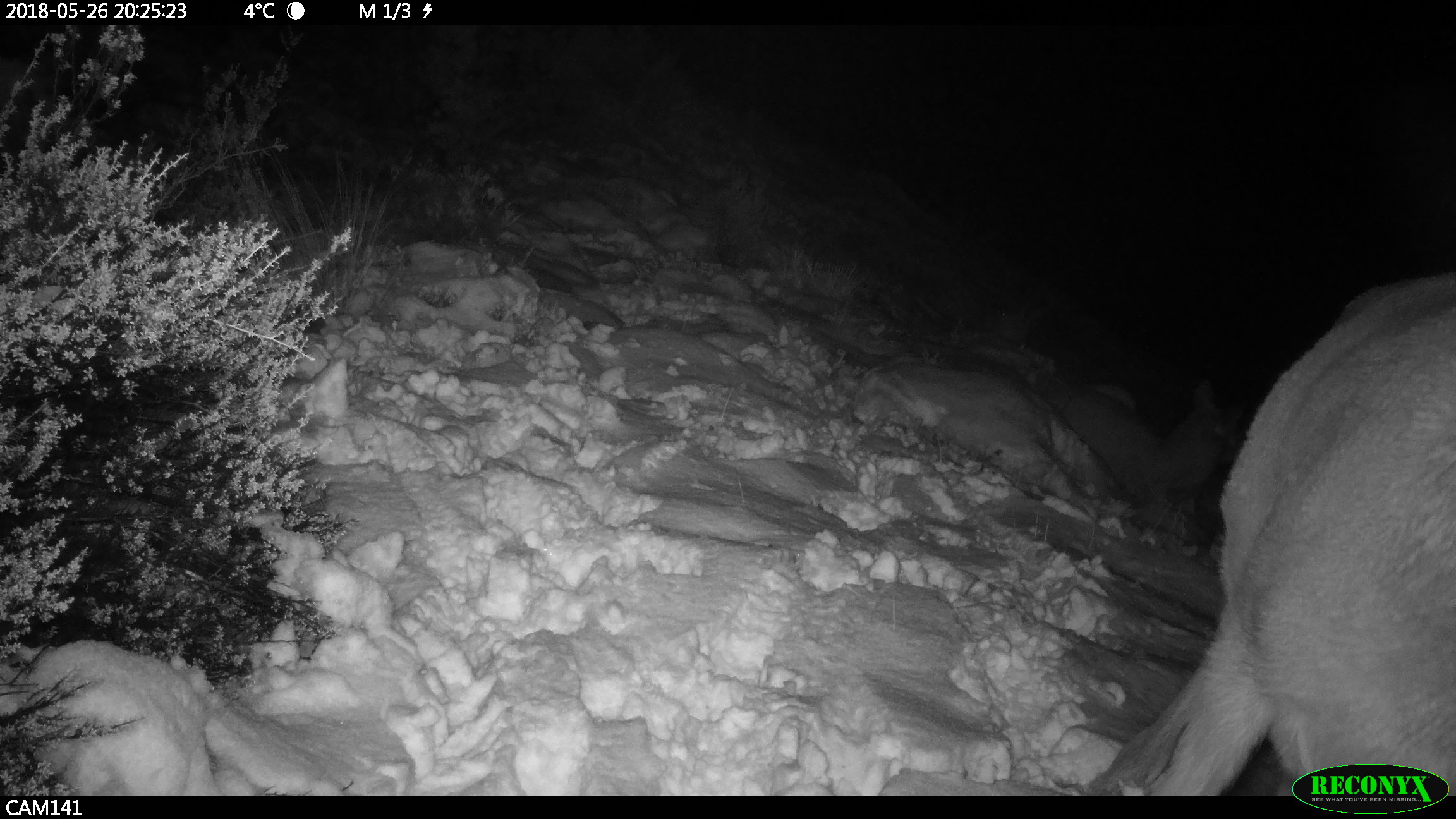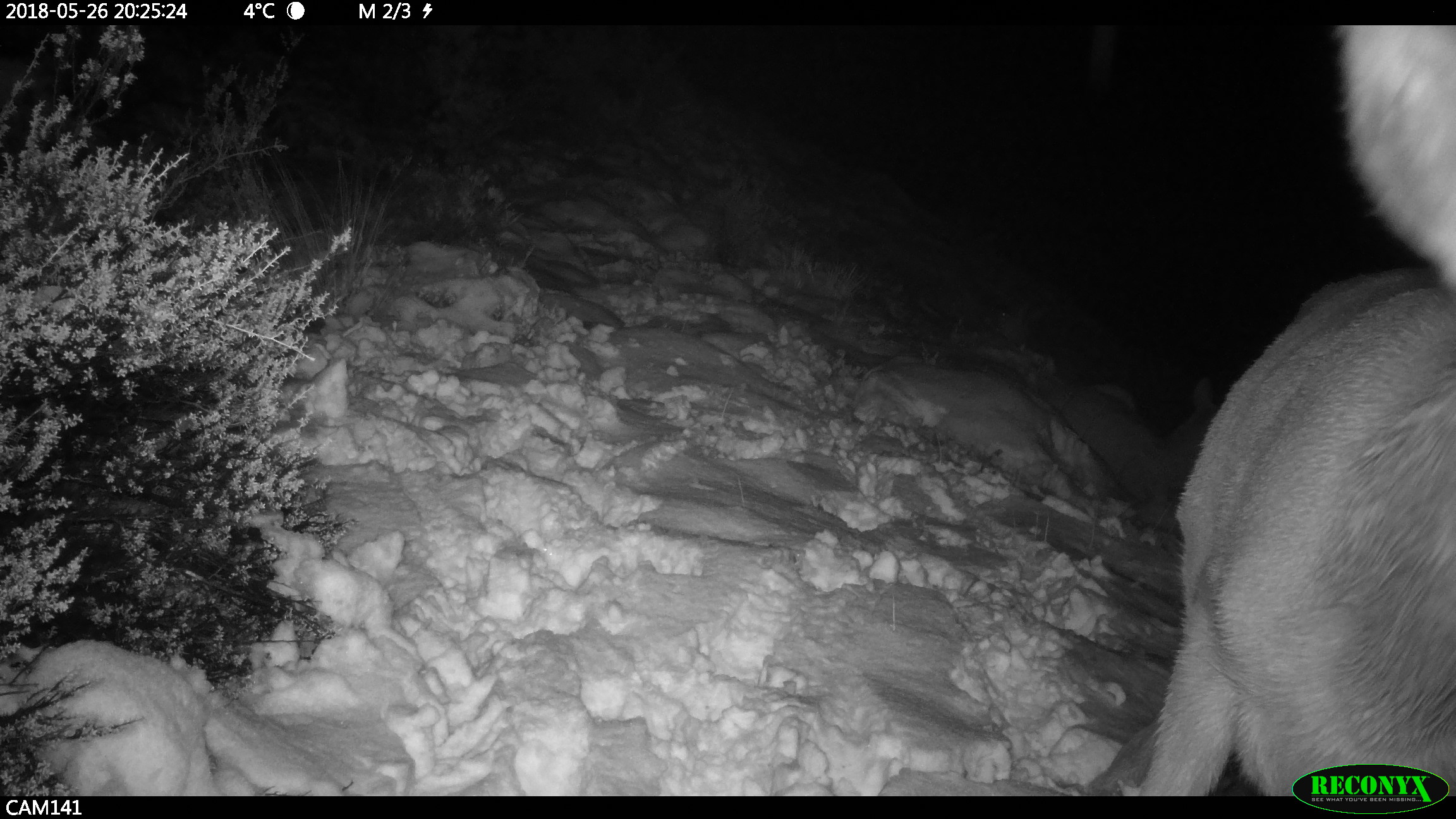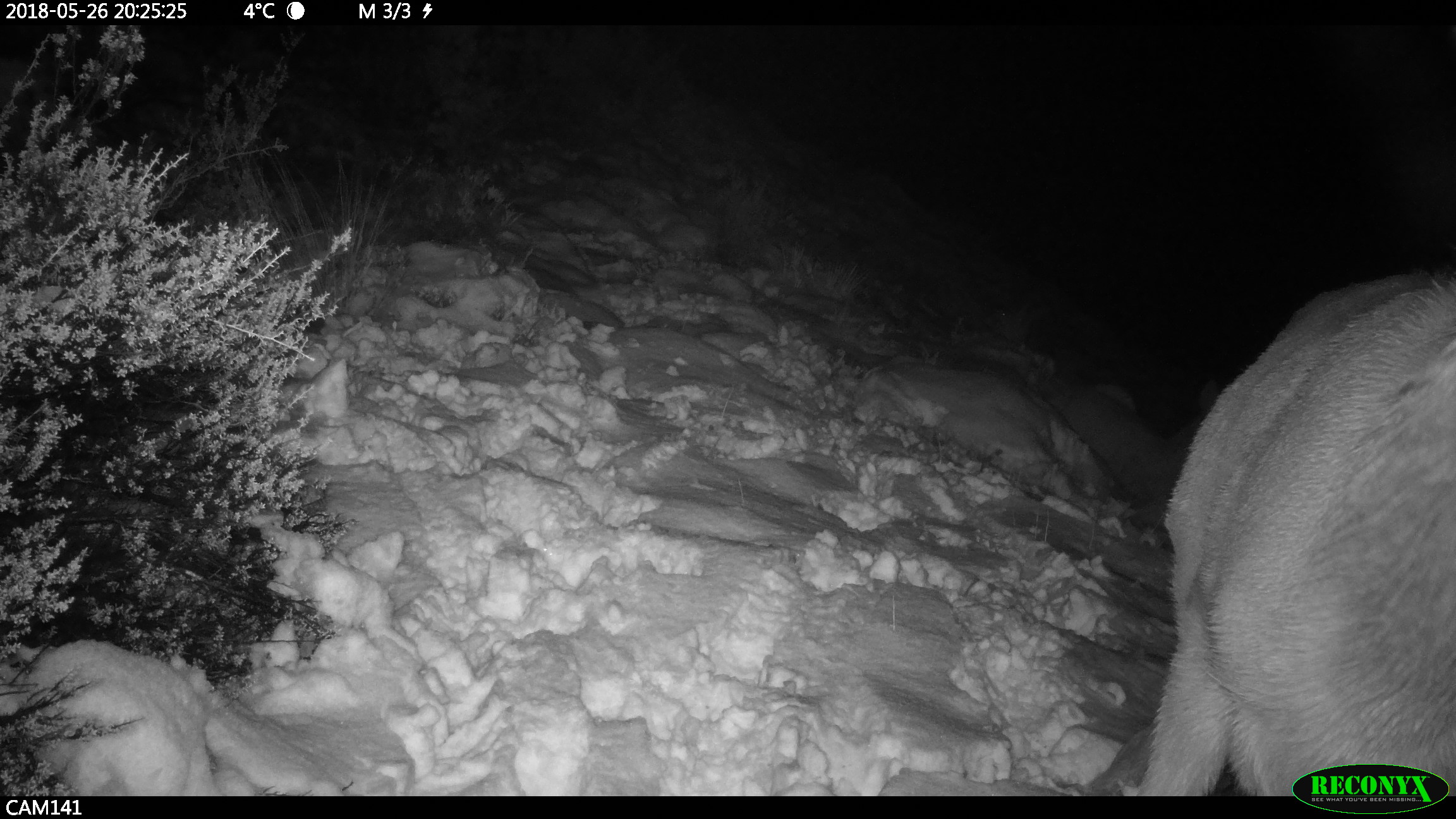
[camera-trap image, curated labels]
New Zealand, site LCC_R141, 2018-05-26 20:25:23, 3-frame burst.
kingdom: Animalia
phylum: Chordata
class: Mammalia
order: Artiodactyla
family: Cervidae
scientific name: Cervidae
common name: deer